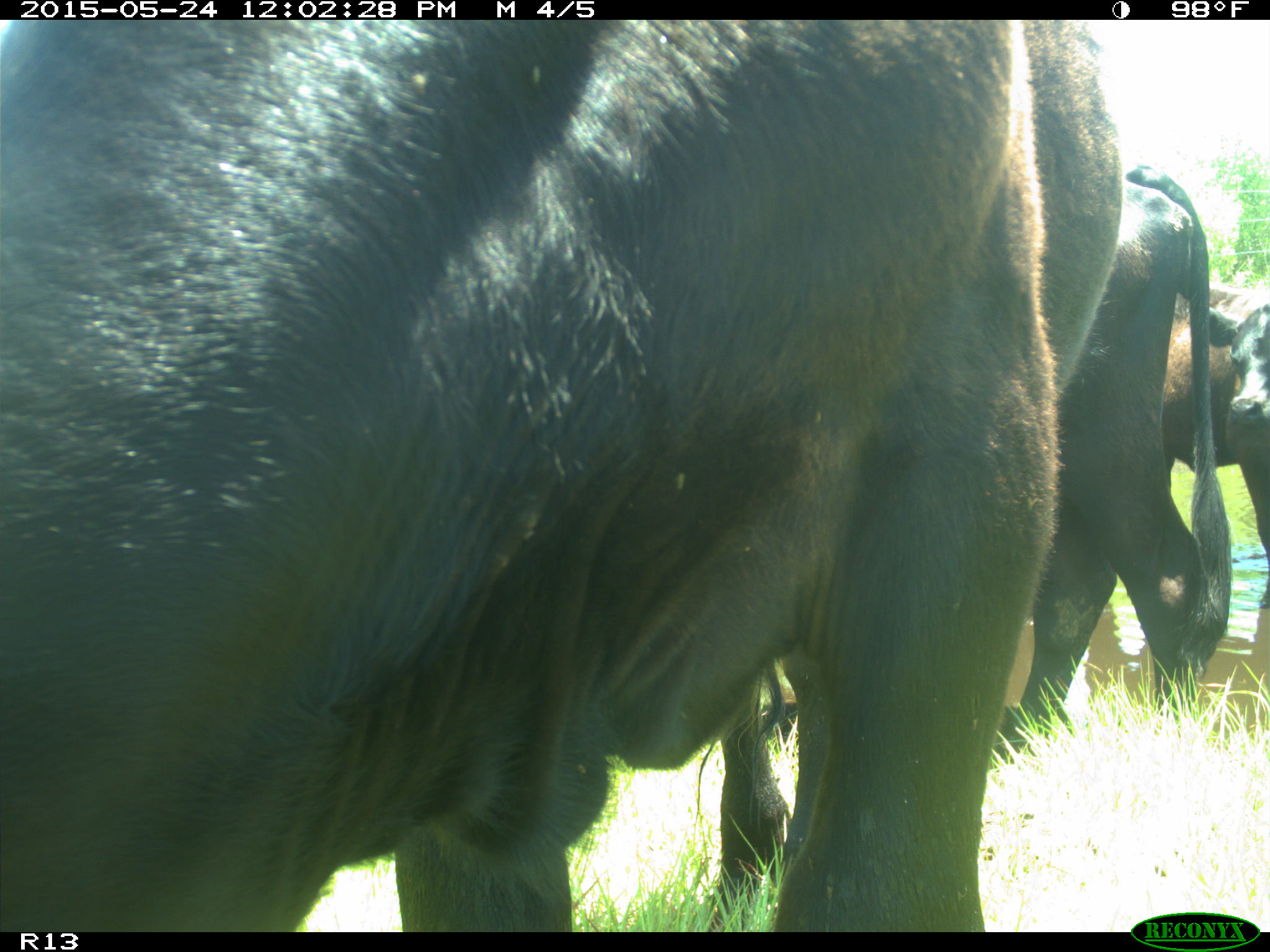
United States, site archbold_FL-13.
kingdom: Animalia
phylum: Chordata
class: Mammalia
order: Artiodactyla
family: Bovidae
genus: Bos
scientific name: Bos taurus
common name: domestic cow